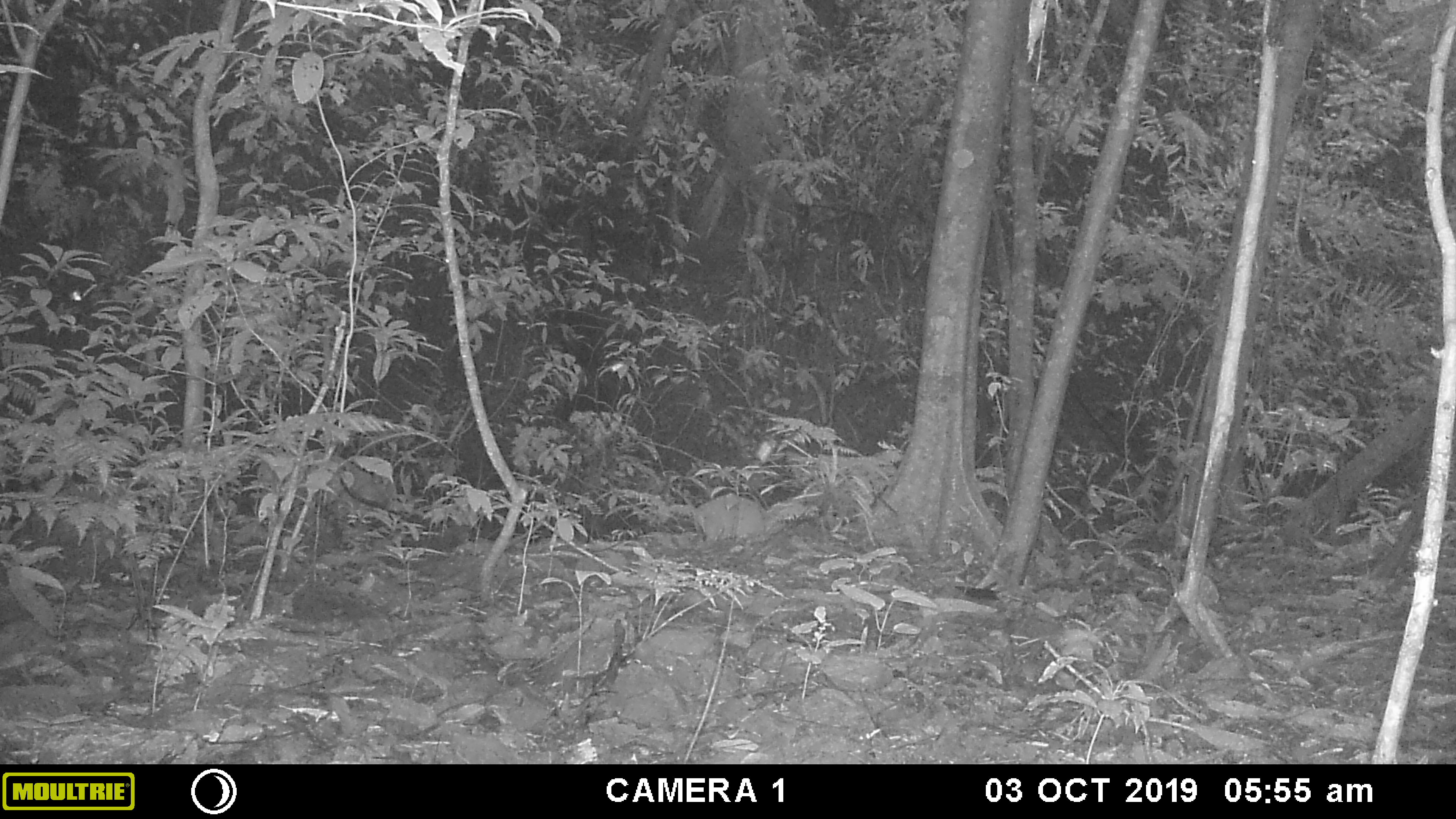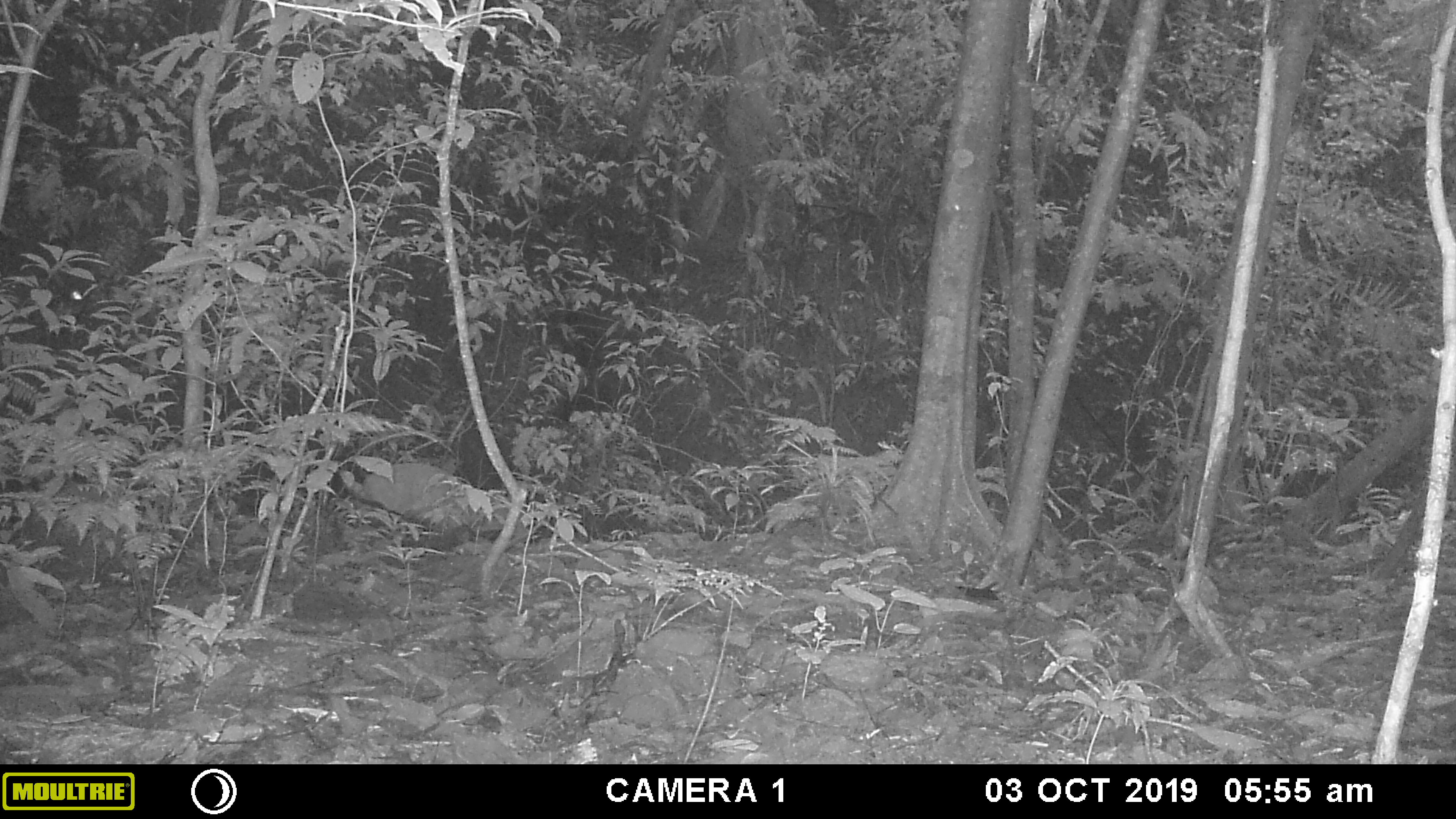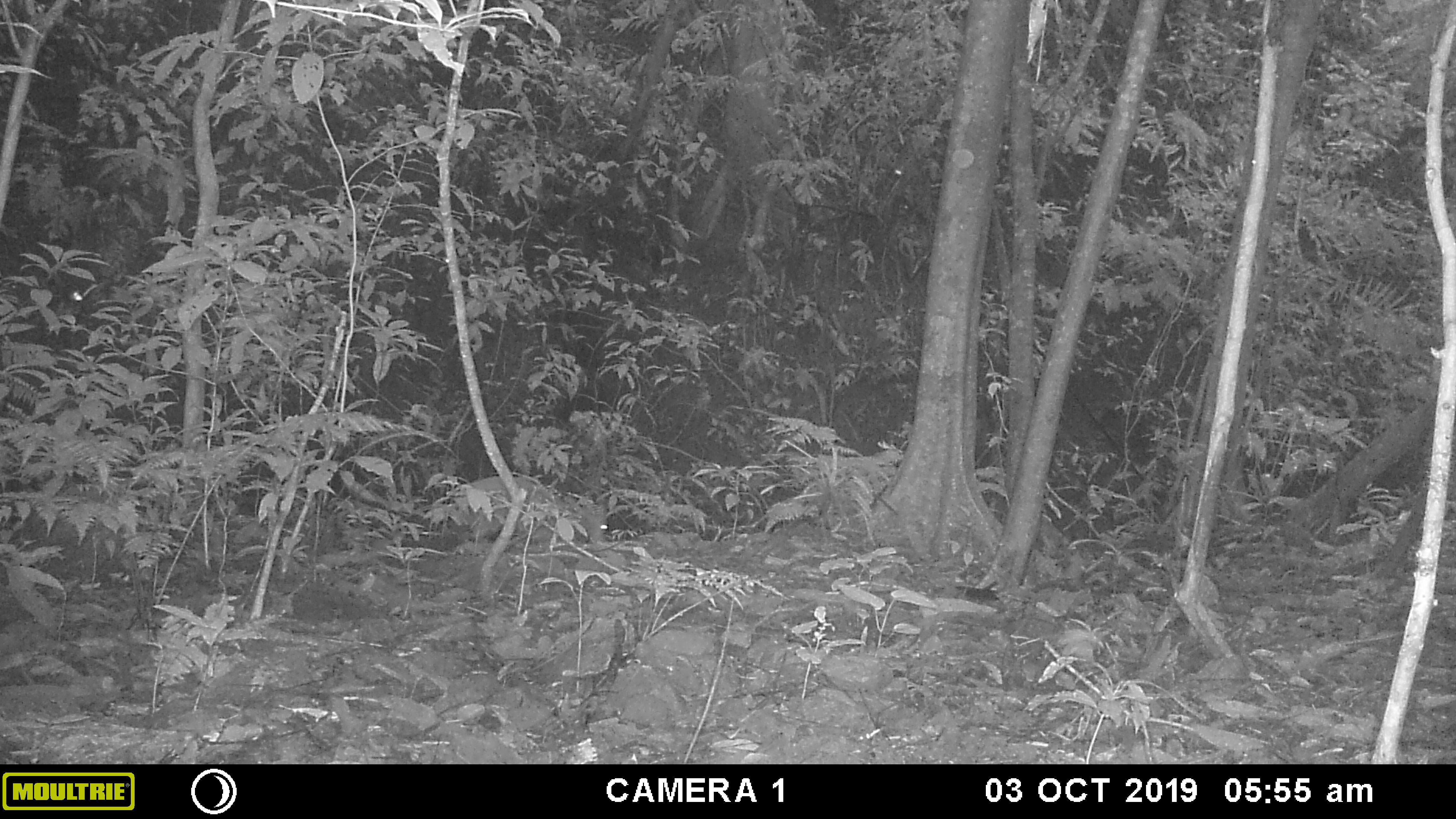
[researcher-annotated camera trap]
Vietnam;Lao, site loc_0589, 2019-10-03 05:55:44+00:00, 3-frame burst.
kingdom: Animalia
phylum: Chordata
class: Mammalia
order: Artiodactyla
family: Cervidae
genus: Muntiacus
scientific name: Muntiacus muntjak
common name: red muntjac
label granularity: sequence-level